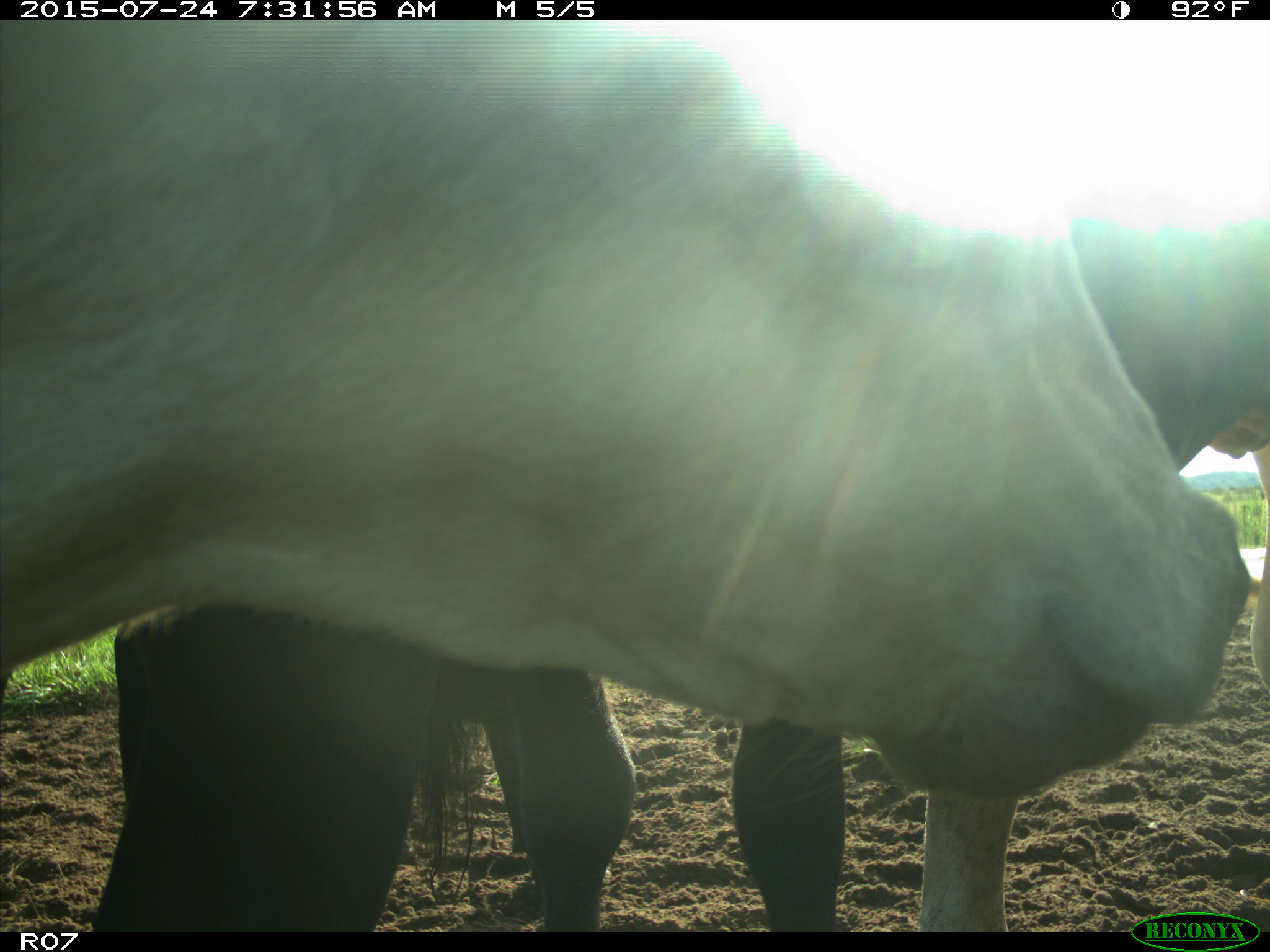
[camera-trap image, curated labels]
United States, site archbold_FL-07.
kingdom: Animalia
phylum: Chordata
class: Mammalia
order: Artiodactyla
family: Bovidae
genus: Bos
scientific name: Bos taurus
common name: domestic cow